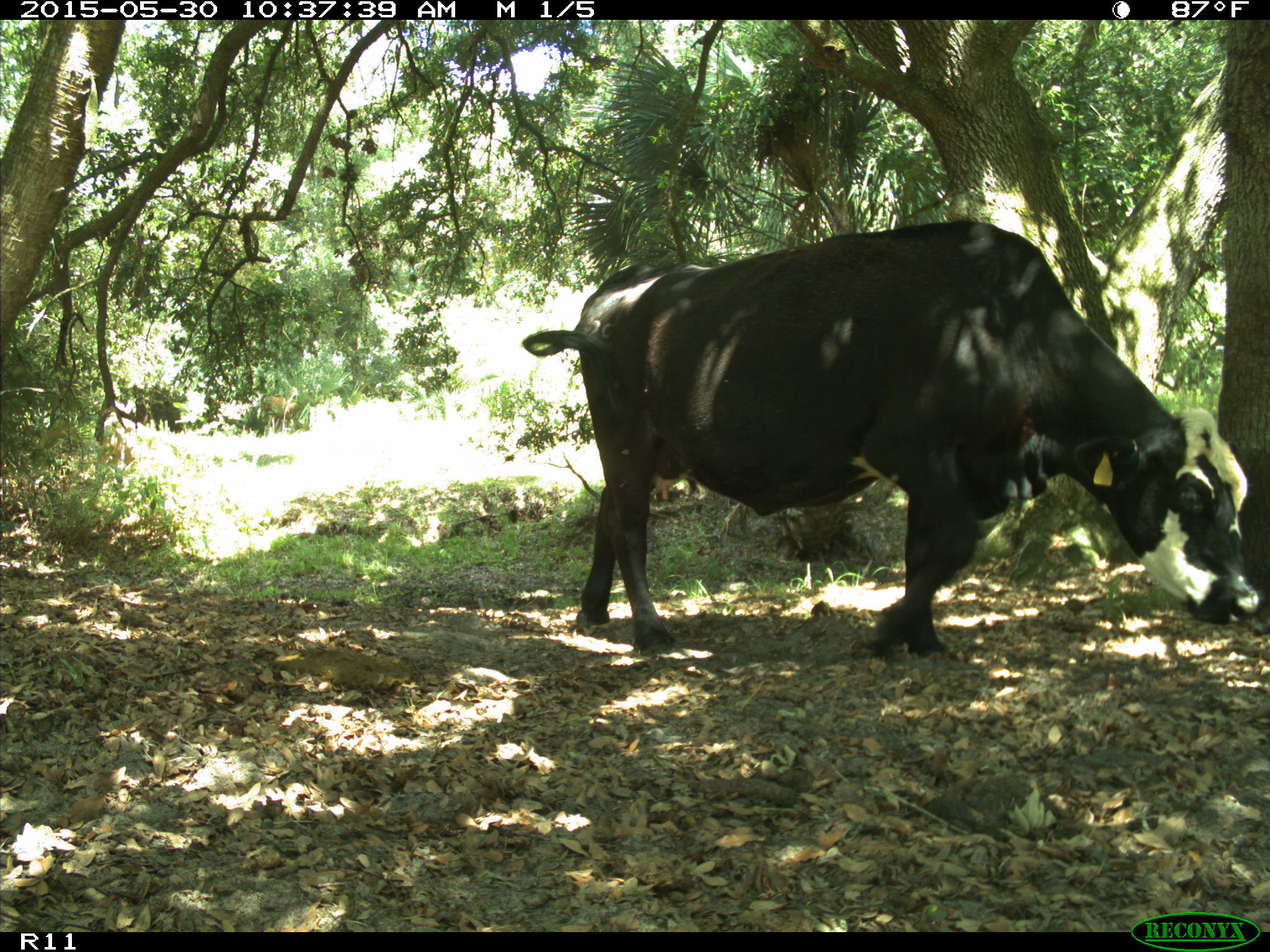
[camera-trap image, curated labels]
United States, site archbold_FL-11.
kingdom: Animalia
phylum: Chordata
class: Mammalia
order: Artiodactyla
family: Bovidae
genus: Bos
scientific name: Bos taurus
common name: domestic cow